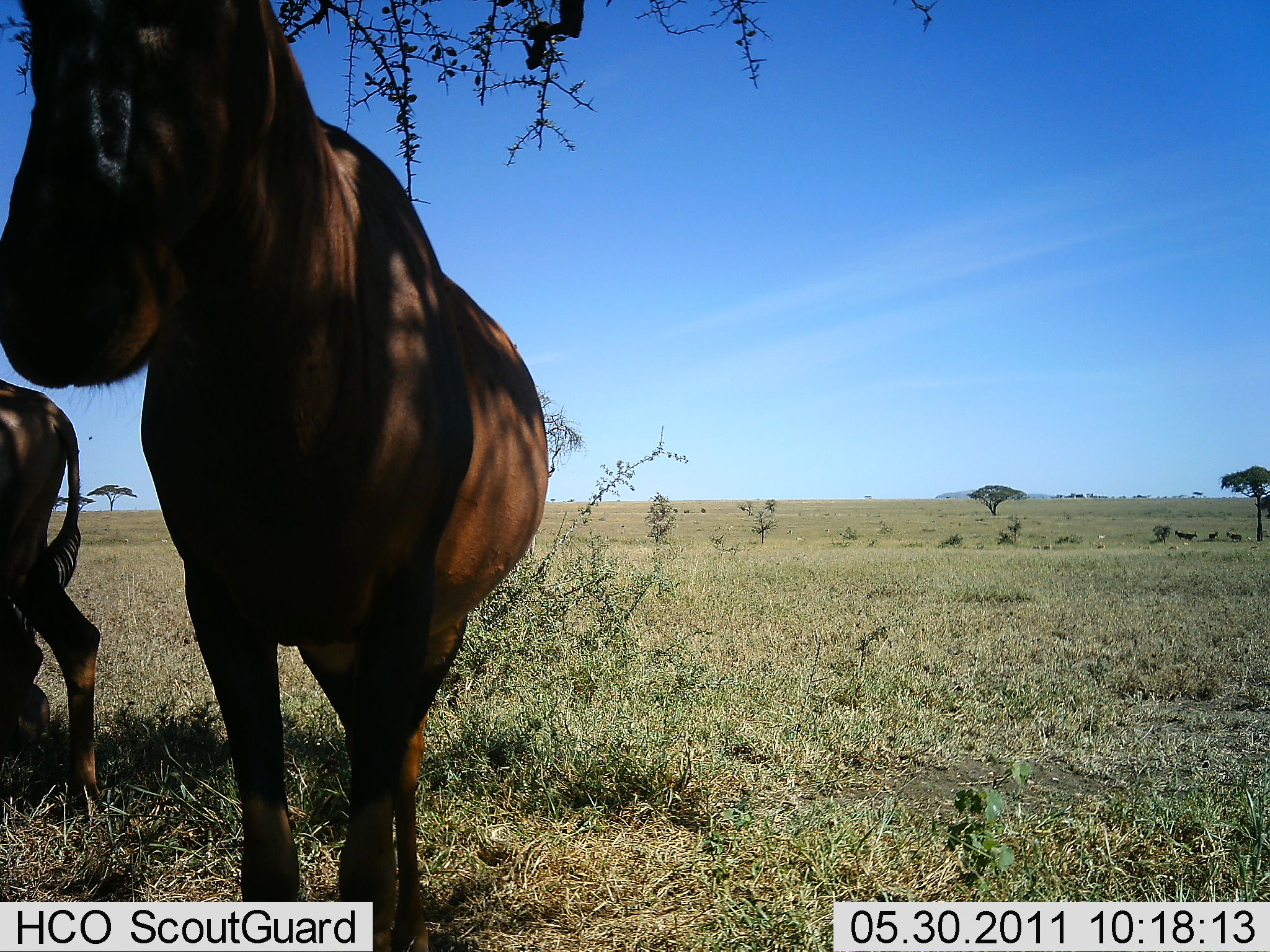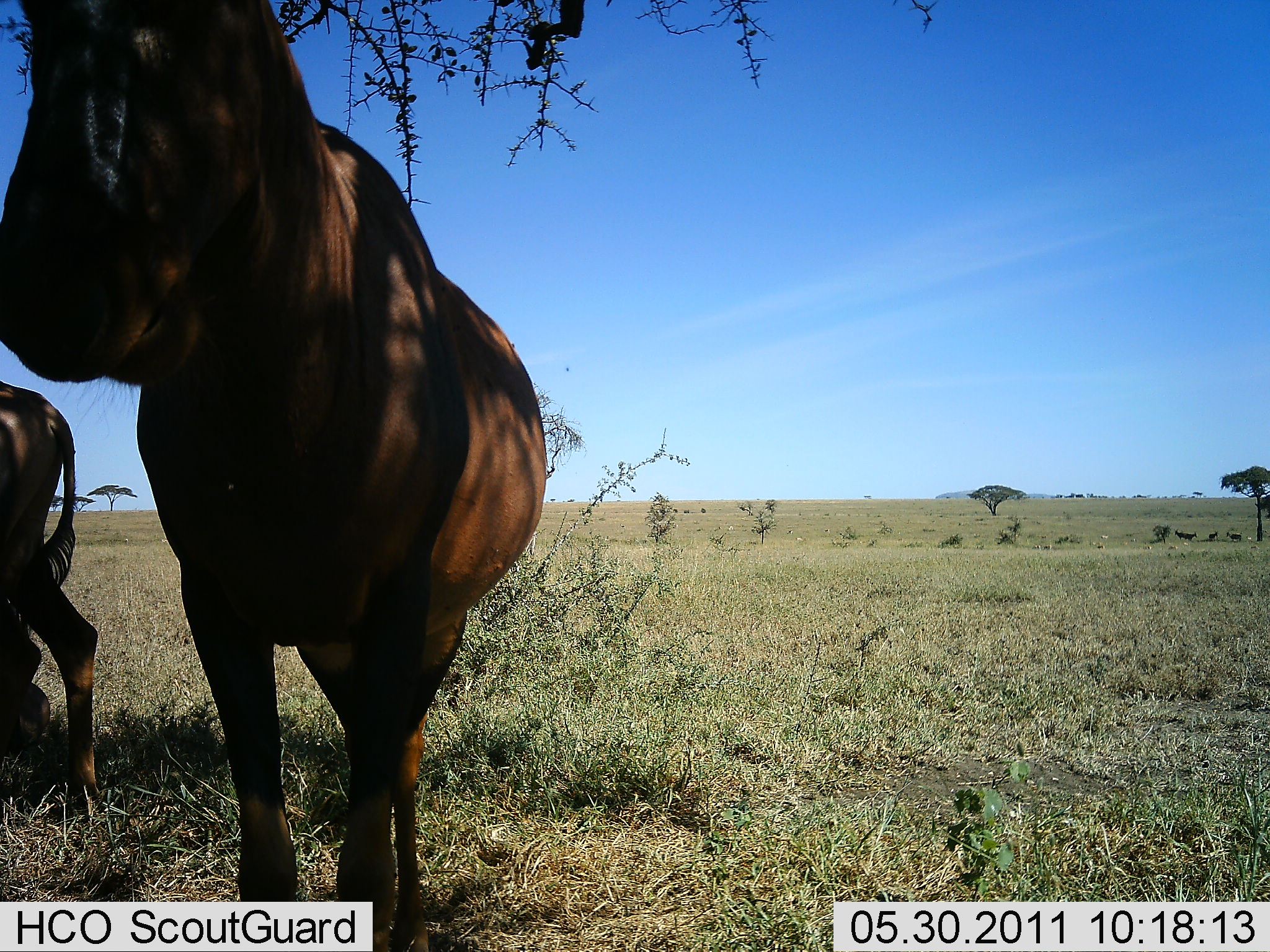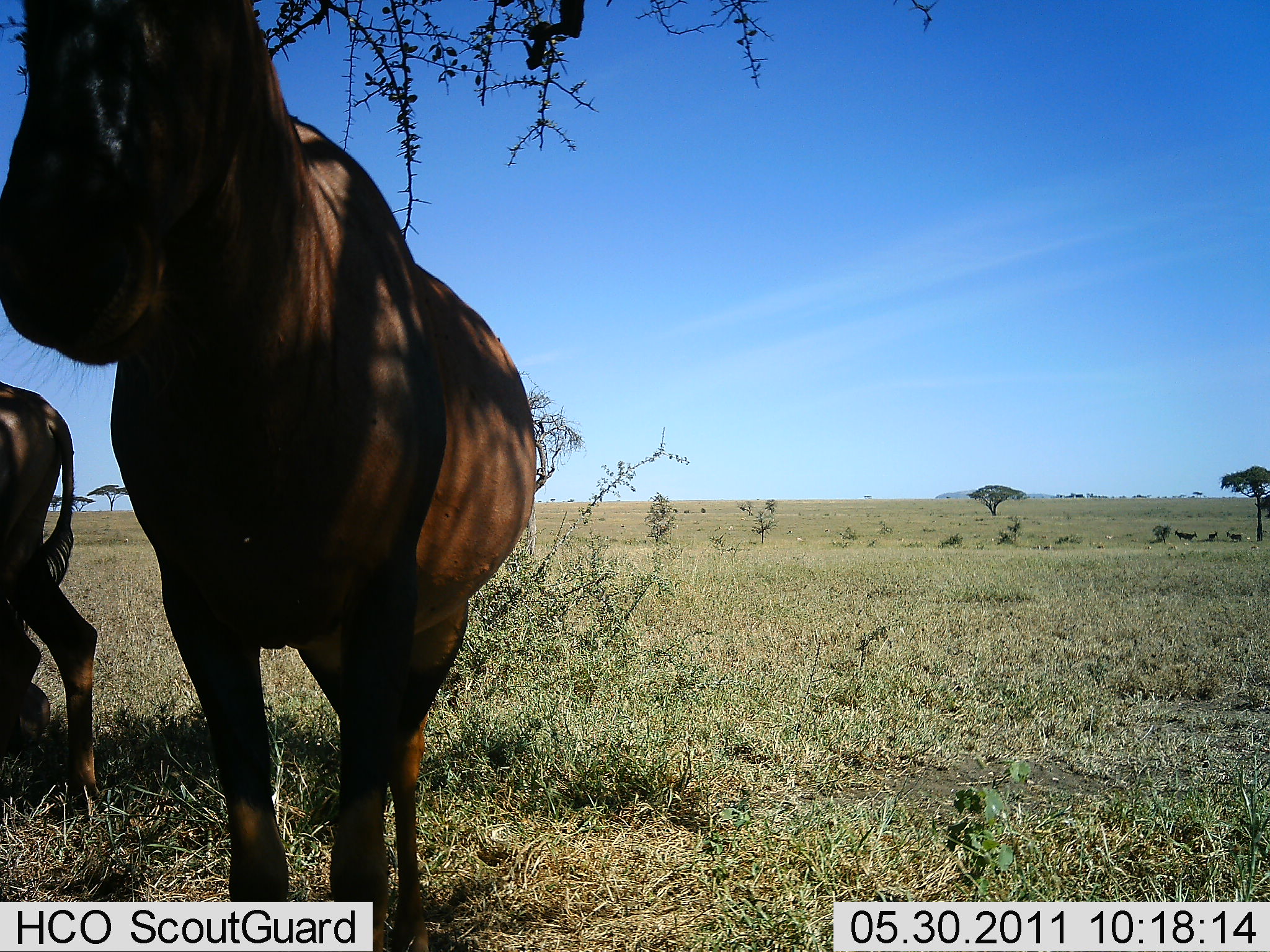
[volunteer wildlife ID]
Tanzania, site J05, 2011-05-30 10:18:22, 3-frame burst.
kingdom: Animalia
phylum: Chordata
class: Mammalia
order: Artiodactyla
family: Bovidae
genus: Damaliscus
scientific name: Damaliscus lunatus jimela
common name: topi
Topi (Damaliscus lunatus jimela), count 2. Behavior (volunteer vote fractions): standing 100%, resting 0%, moving 9%, interacting 0%. Young present (vote fraction): 0%. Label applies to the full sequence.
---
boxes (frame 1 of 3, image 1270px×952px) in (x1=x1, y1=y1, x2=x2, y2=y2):
animal: (x1=1, y1=0, x2=550, y2=829); (x1=0, y1=381, x2=104, y2=820)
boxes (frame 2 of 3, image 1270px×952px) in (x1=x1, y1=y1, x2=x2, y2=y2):
animal: (x1=1, y1=0, x2=548, y2=950); (x1=0, y1=379, x2=102, y2=816)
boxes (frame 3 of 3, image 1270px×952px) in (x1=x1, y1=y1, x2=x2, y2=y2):
animal: (x1=1, y1=0, x2=541, y2=860); (x1=0, y1=380, x2=105, y2=819)